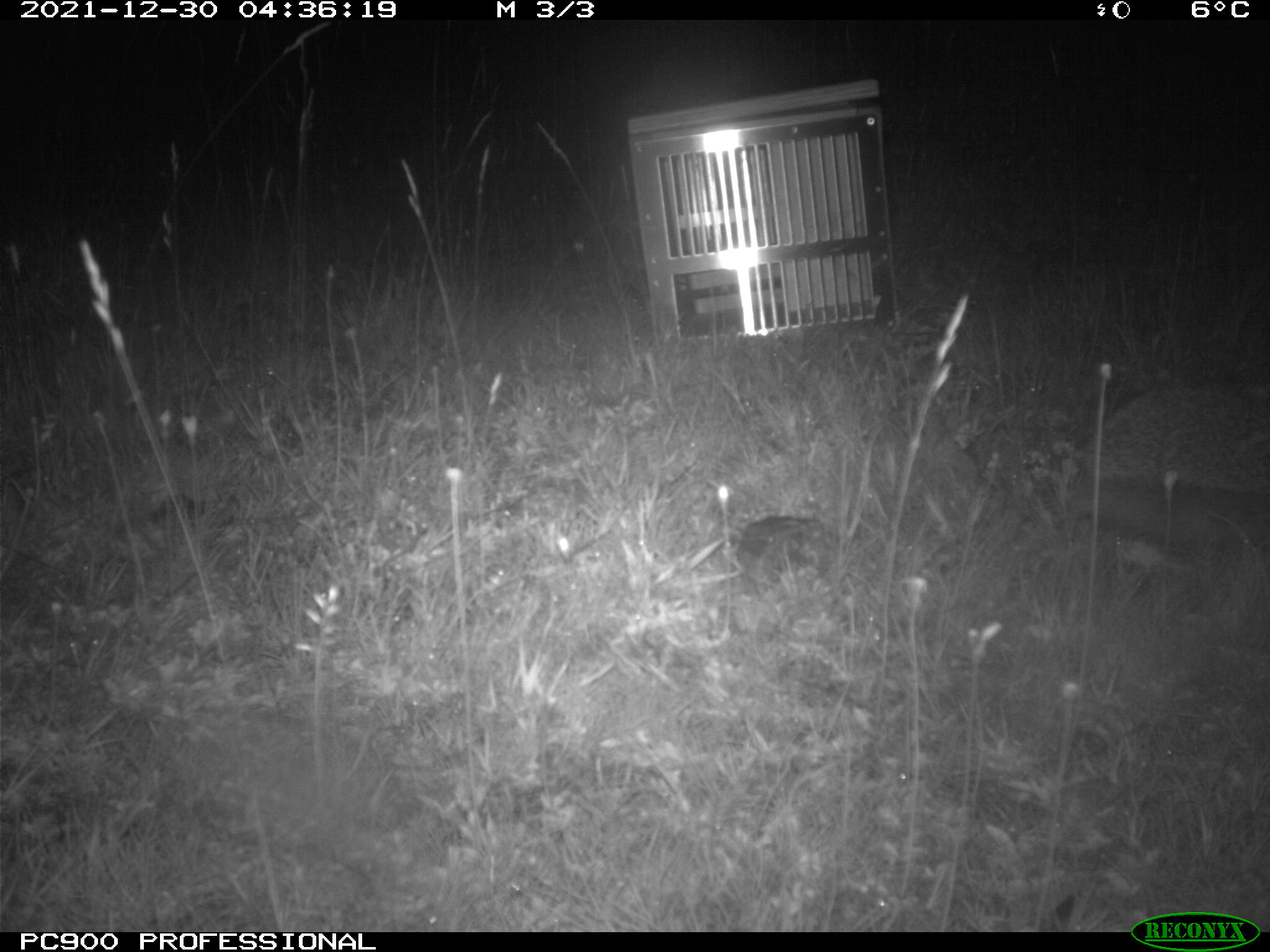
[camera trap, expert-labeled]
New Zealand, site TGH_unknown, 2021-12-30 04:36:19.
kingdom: Animalia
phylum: Chordata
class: Mammalia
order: Eulipotyphla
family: Erinaceidae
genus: Erinaceus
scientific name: Erinaceus europaeus europaeus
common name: european hedgehog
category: hedgehog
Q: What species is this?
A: Hedgehog (european hedgehog) (Erinaceus europaeus europaeus).